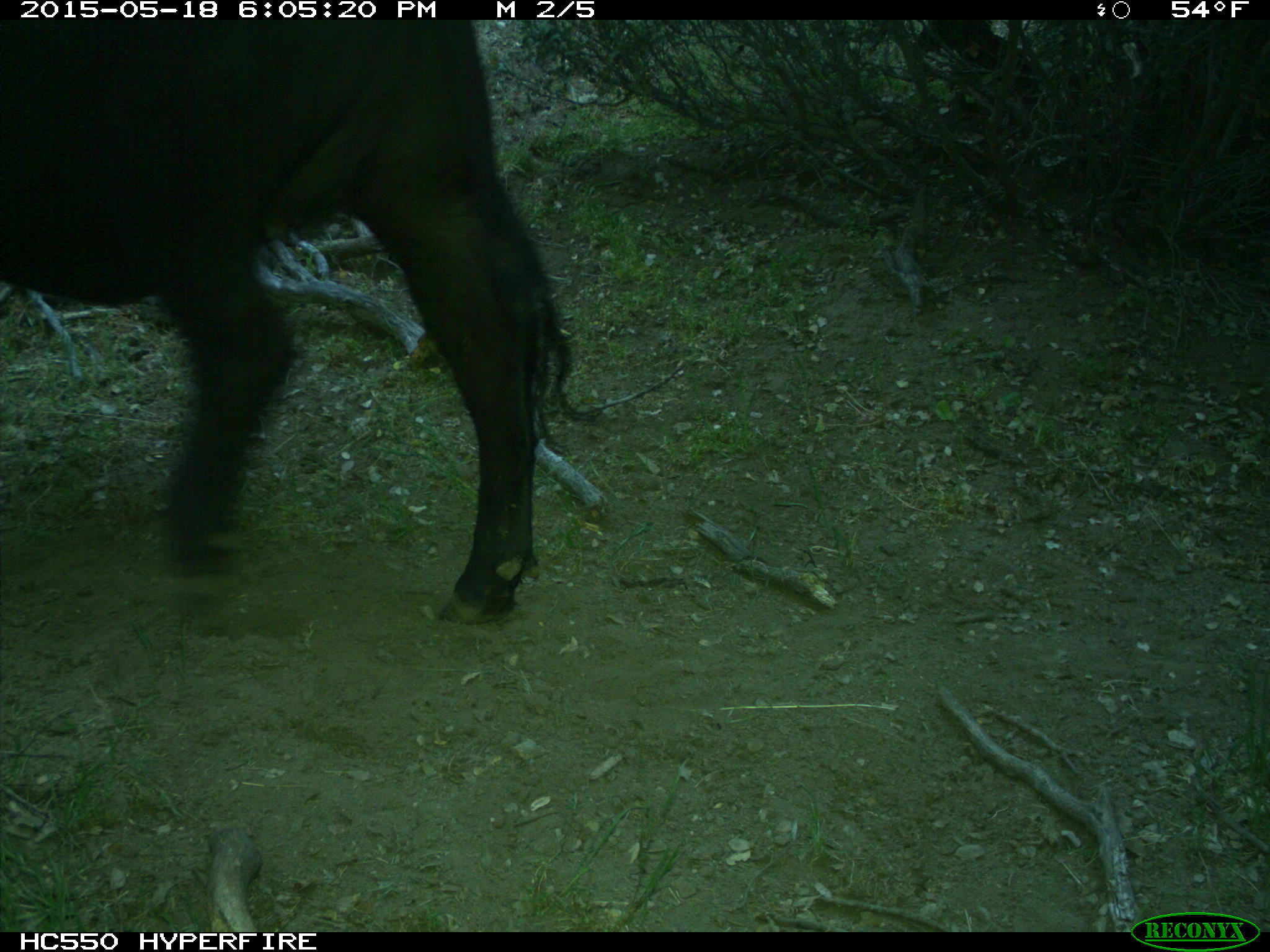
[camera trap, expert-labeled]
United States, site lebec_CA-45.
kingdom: Animalia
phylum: Chordata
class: Mammalia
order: Artiodactyla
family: Bovidae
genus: Bos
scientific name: Bos taurus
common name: domestic cow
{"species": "Bos taurus (domestic cow)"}